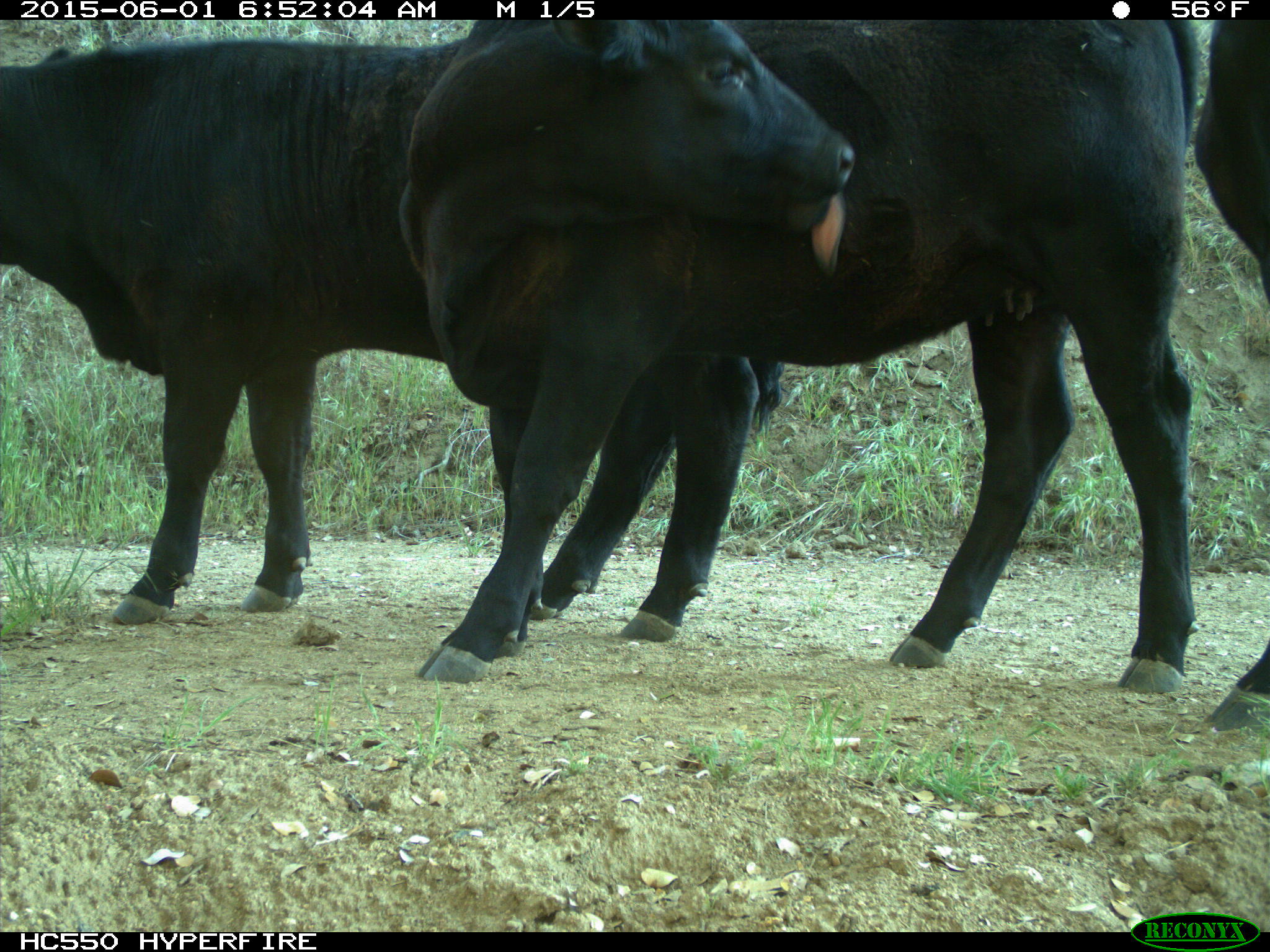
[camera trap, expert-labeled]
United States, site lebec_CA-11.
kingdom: Animalia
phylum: Chordata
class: Mammalia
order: Artiodactyla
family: Bovidae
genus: Bos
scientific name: Bos taurus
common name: domestic cow